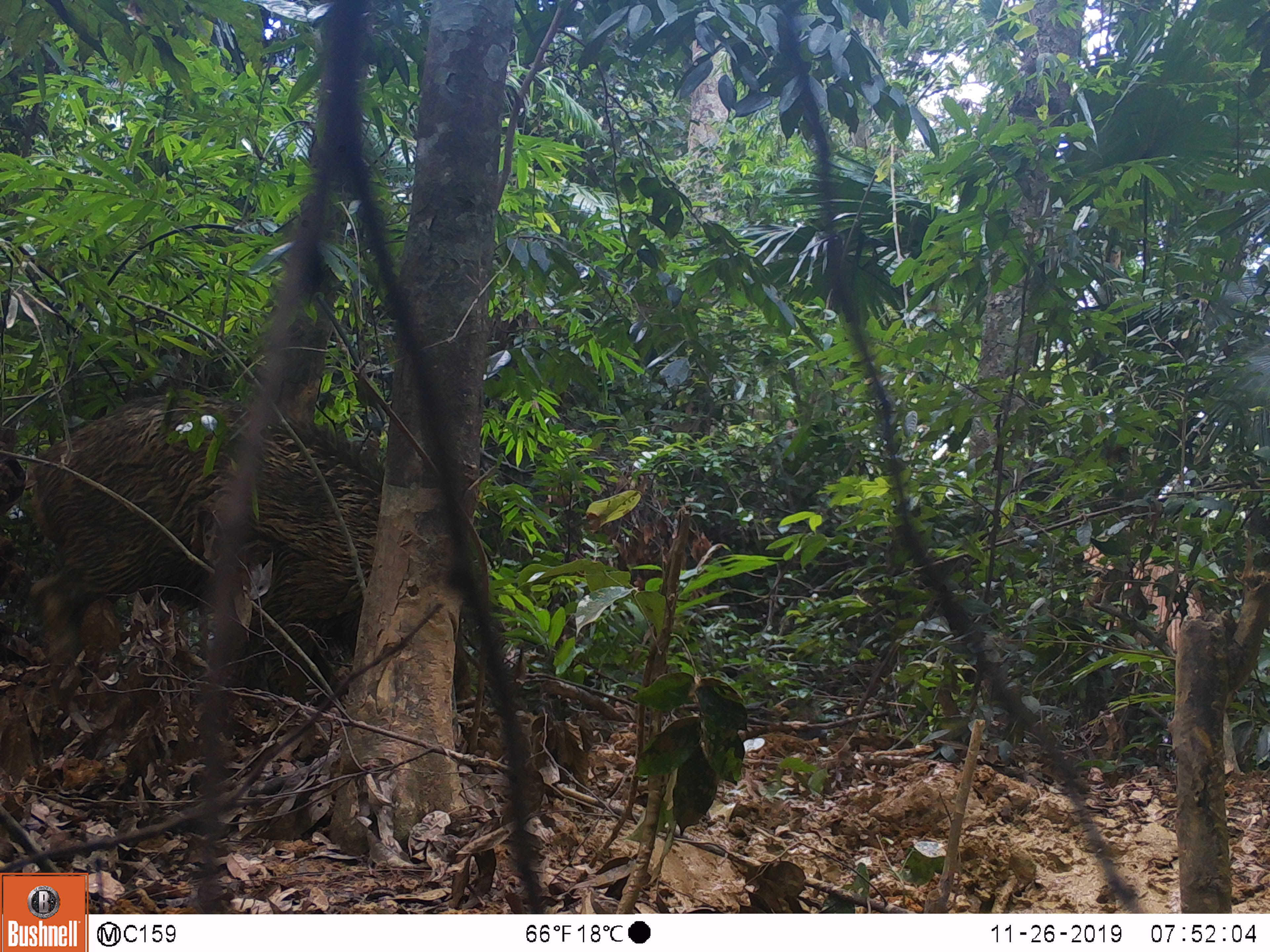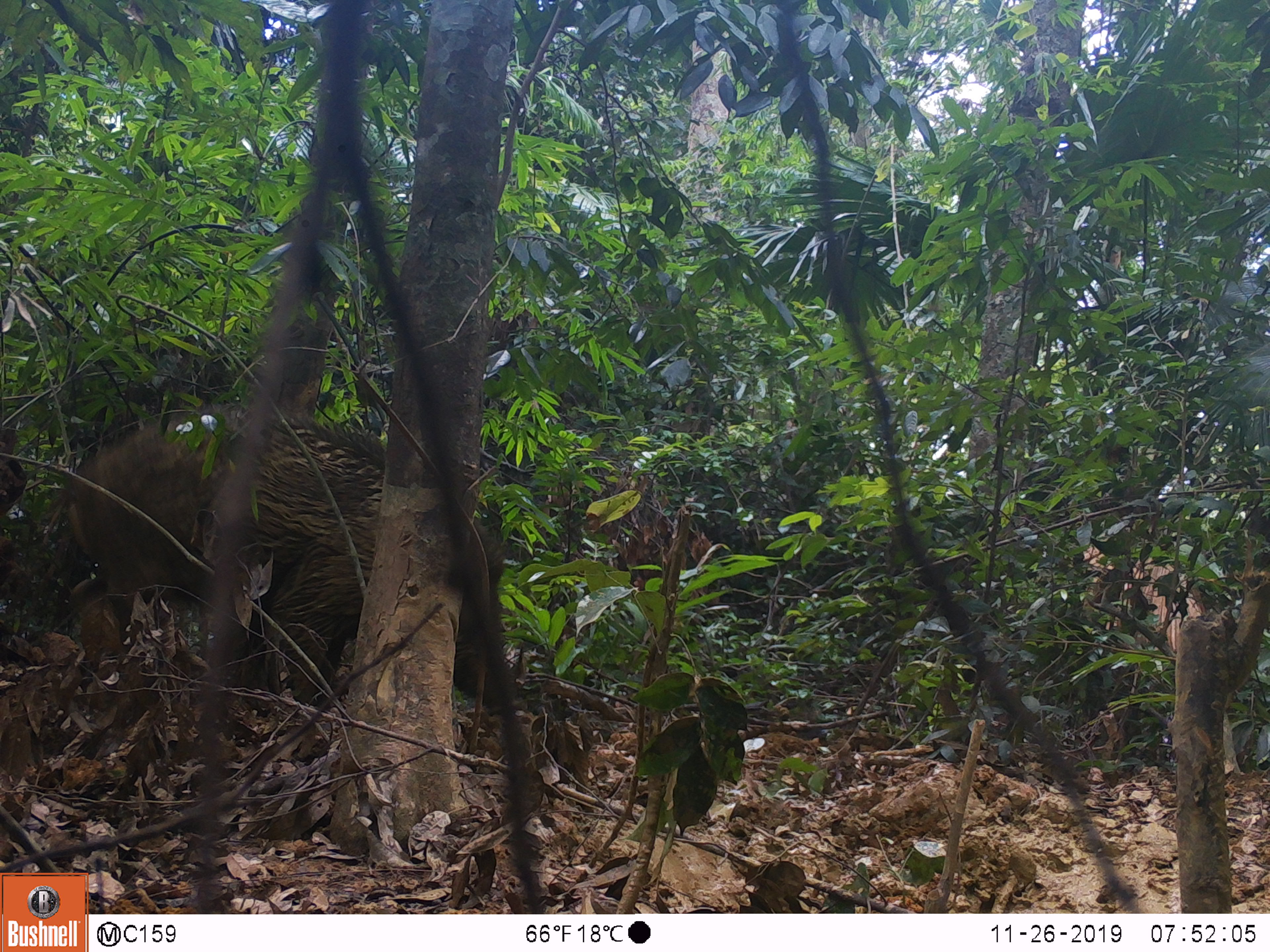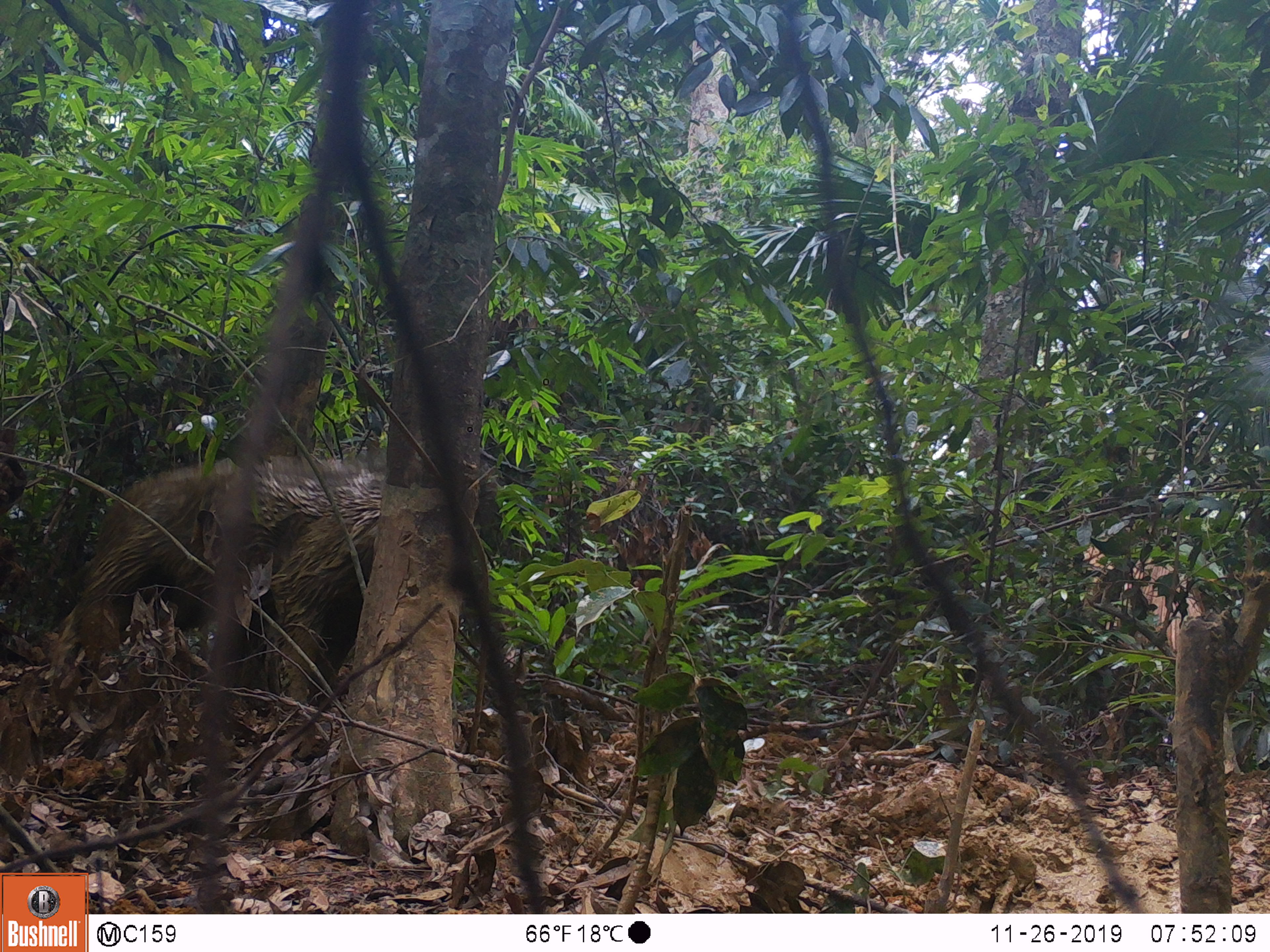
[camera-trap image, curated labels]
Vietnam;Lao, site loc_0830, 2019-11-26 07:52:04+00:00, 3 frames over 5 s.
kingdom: Animalia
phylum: Chordata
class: Mammalia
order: Artiodactyla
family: Suidae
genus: Sus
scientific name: Sus scrofa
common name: eurasian wild pig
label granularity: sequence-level